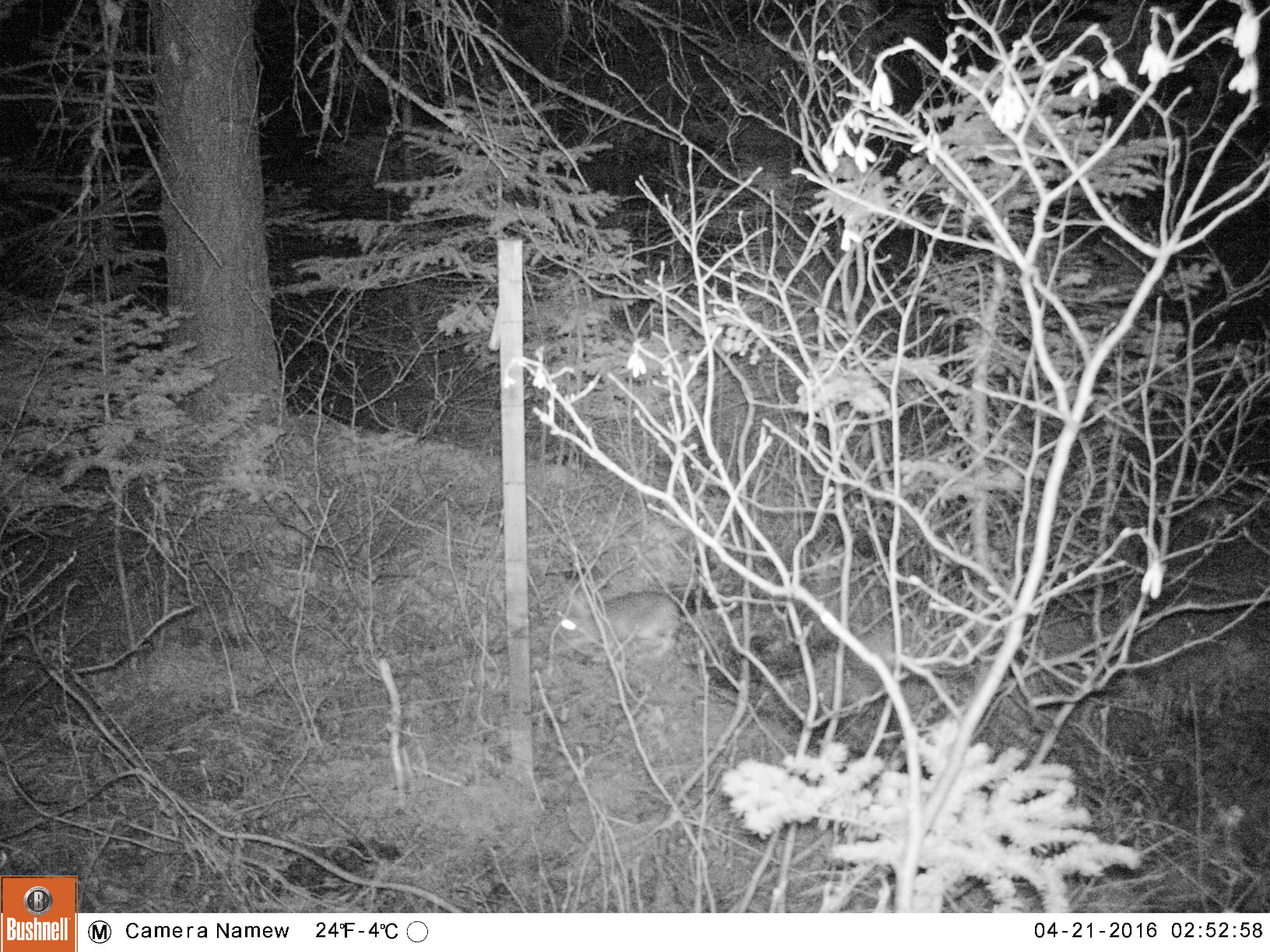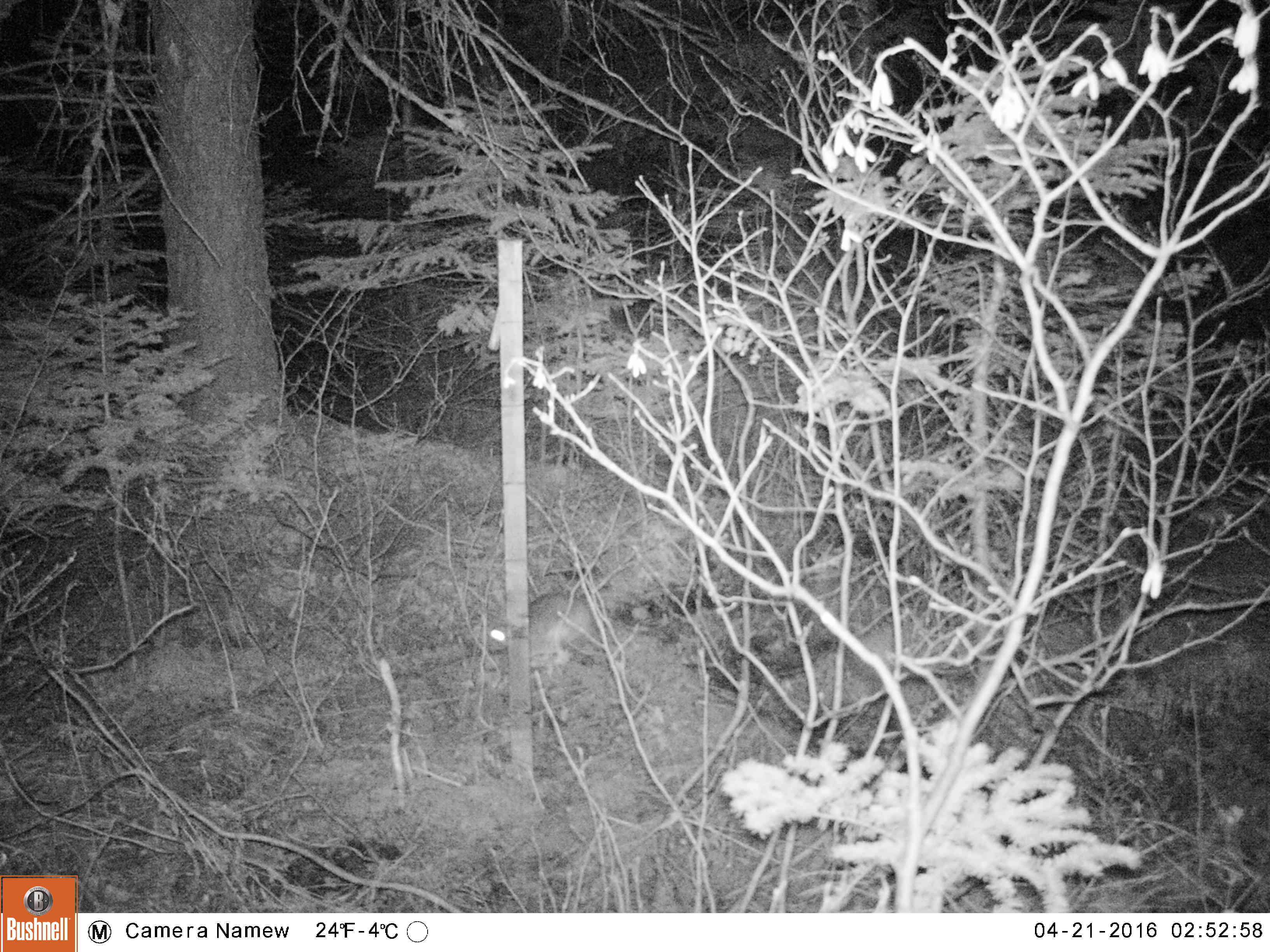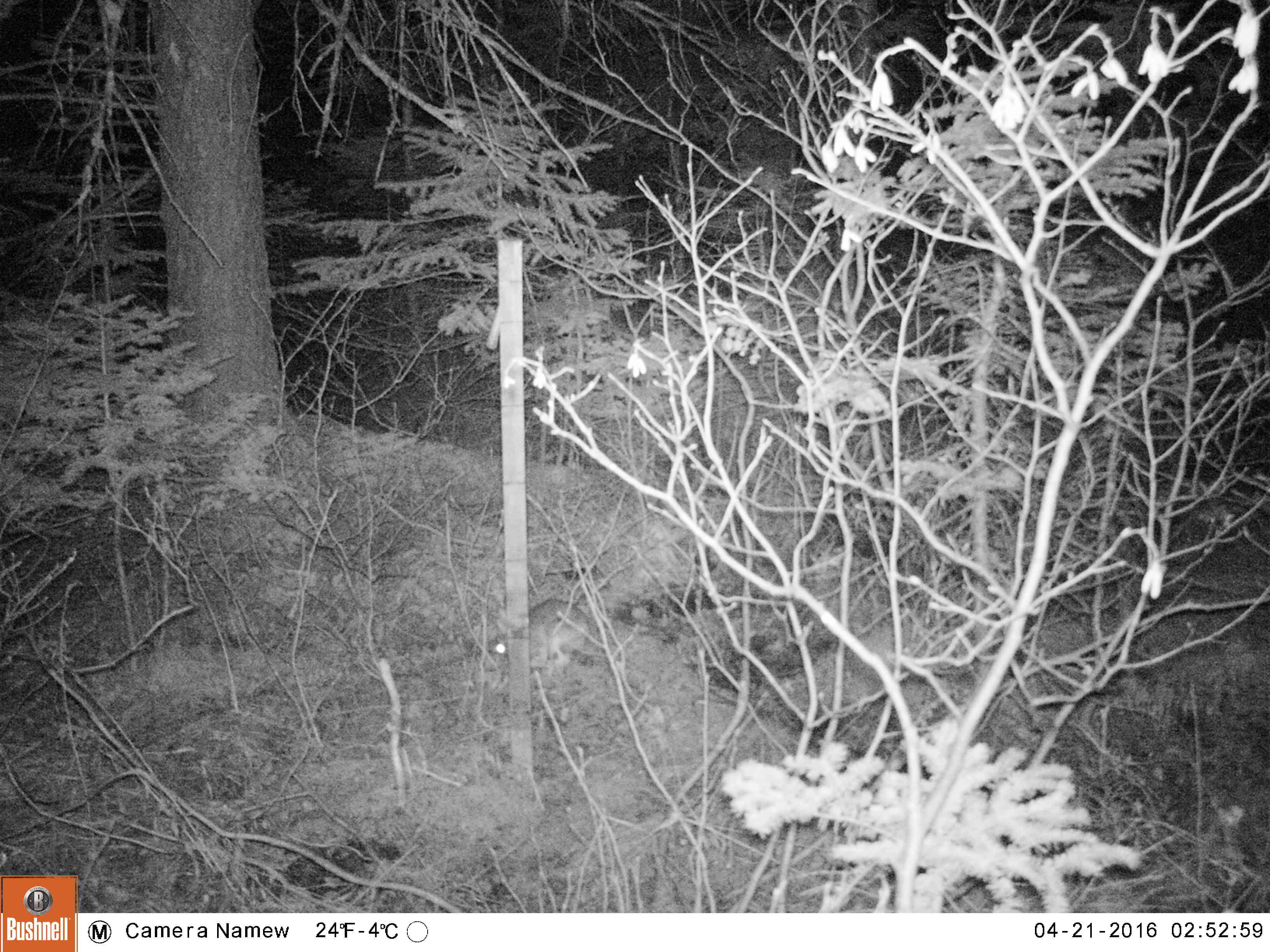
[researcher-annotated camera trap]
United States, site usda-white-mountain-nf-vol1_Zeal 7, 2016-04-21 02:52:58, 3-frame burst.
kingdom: Animalia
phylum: Chordata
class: Mammalia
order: Lagomorpha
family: Leporidae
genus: Lepus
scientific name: Lepus americanus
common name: snowshoe hare